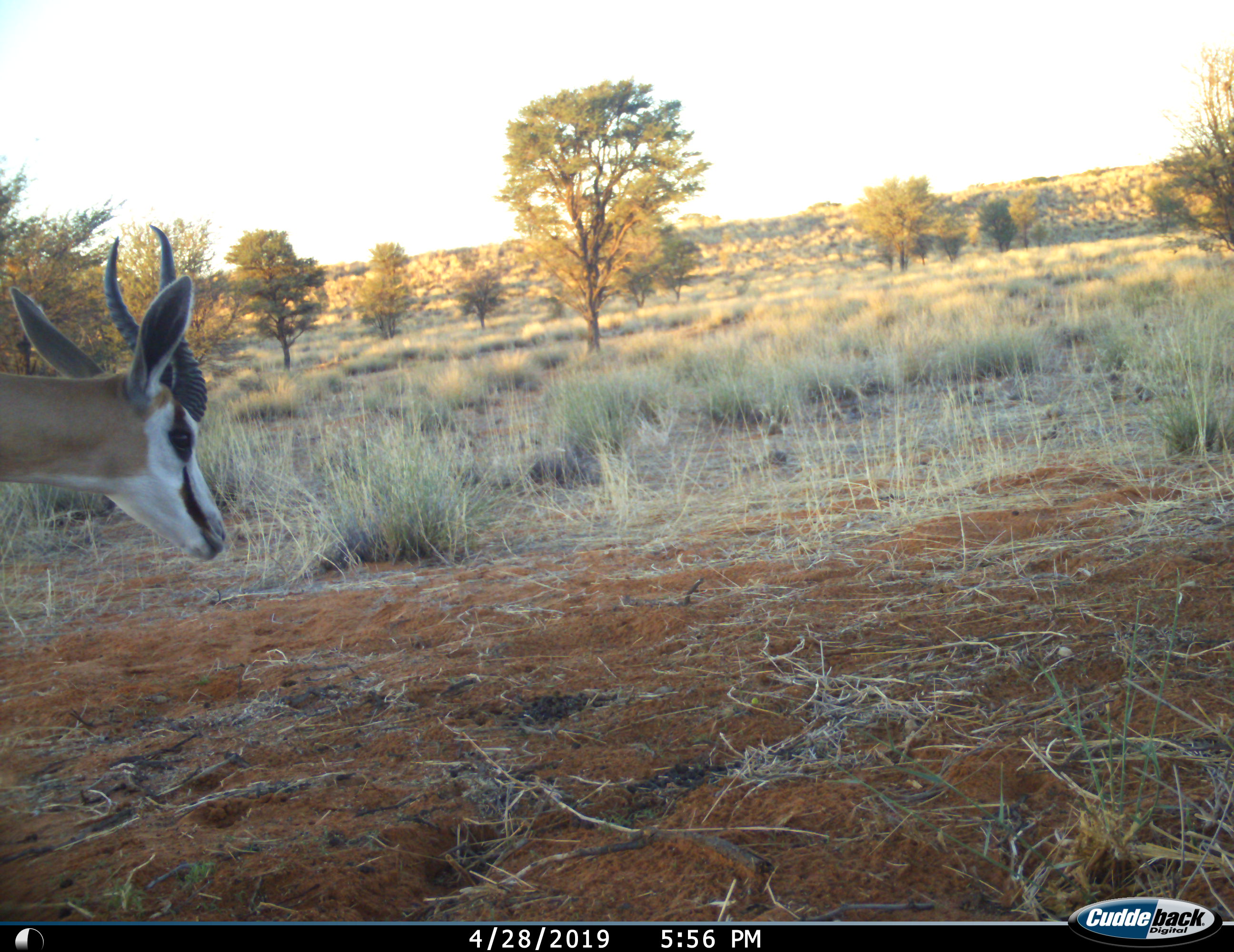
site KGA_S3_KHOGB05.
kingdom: Animalia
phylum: Chordata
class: Mammalia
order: Artiodactyla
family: Bovidae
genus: Antidorcas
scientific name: Antidorcas marsupialis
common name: springbok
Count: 1.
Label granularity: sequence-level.